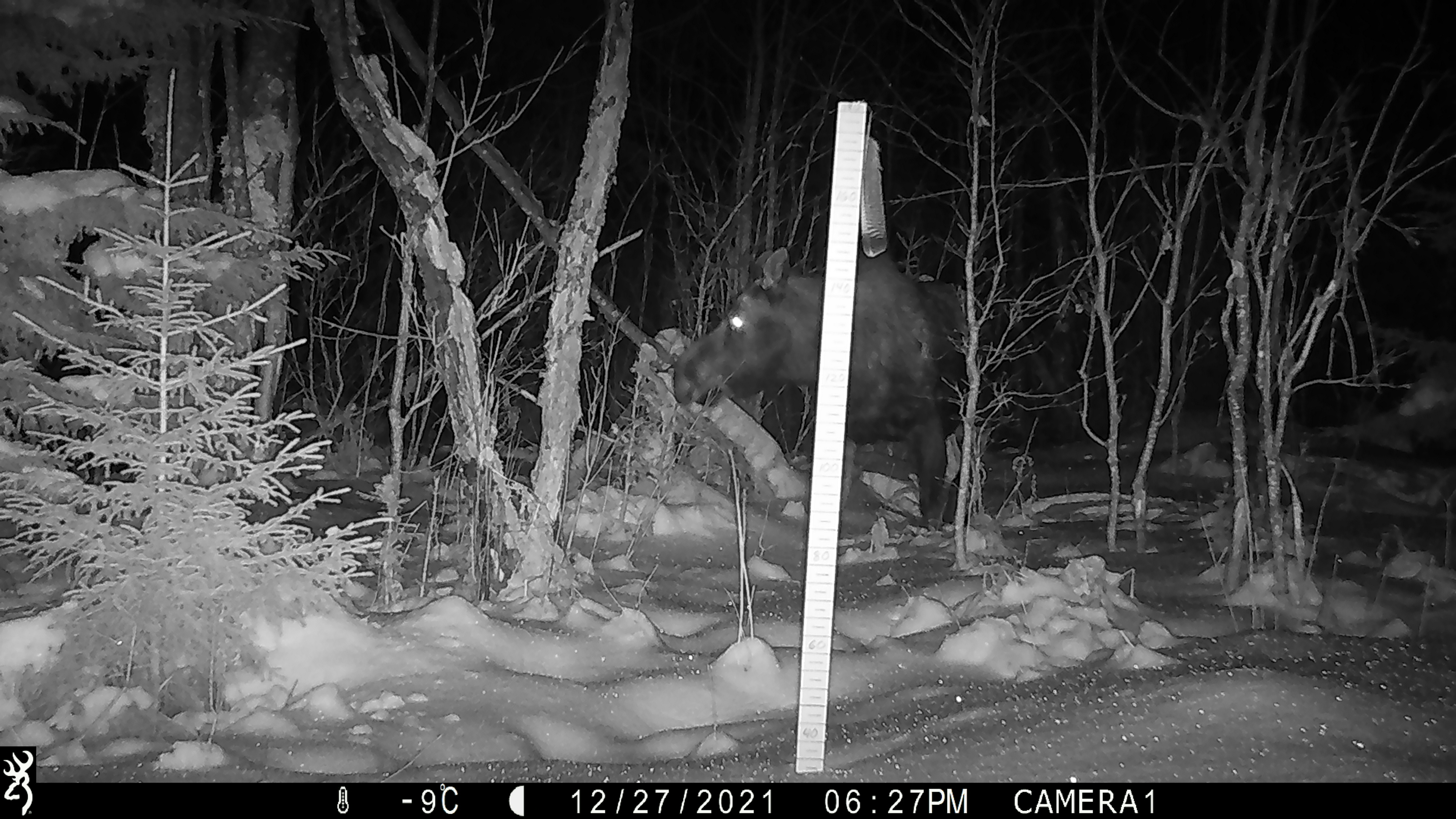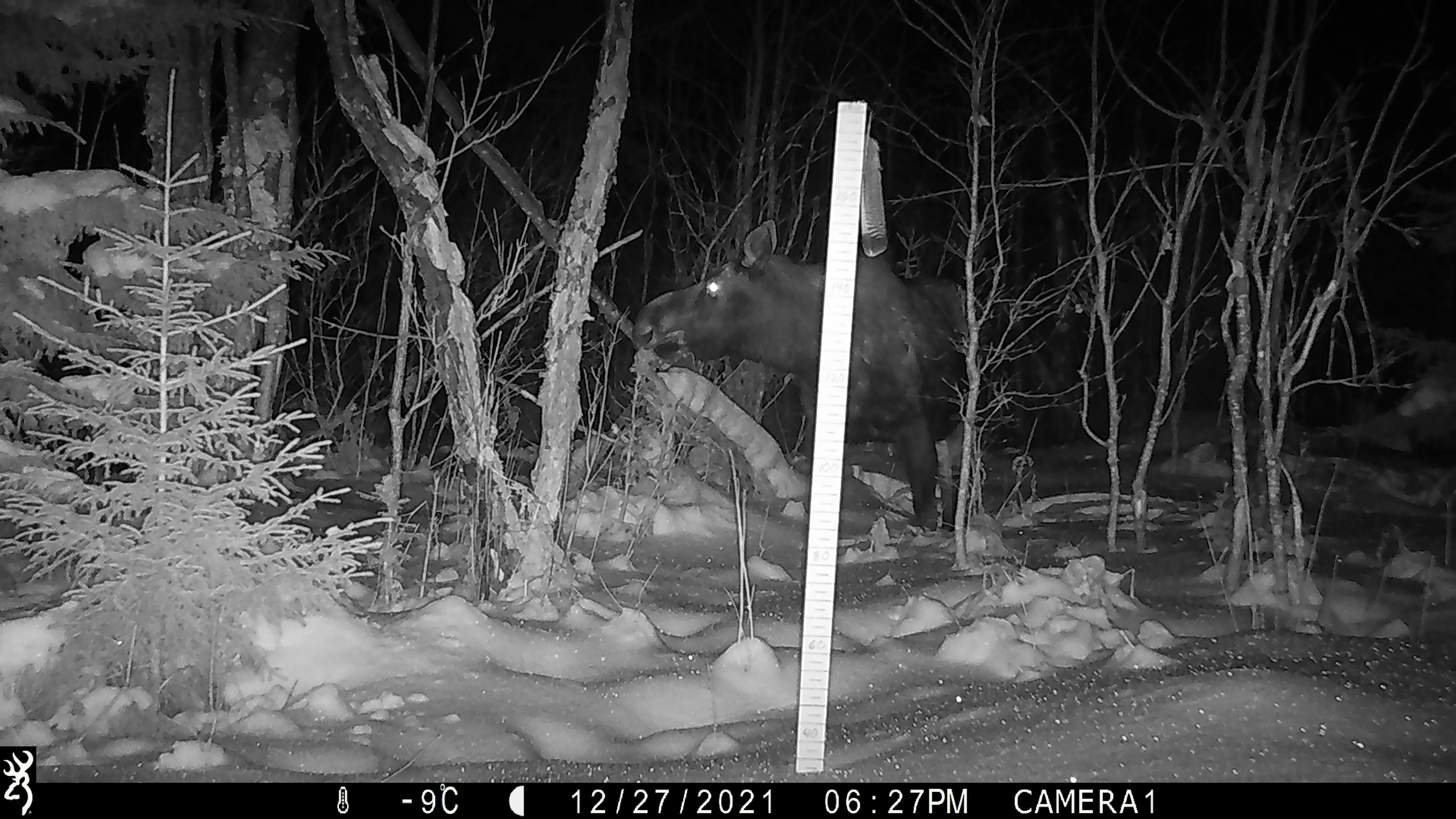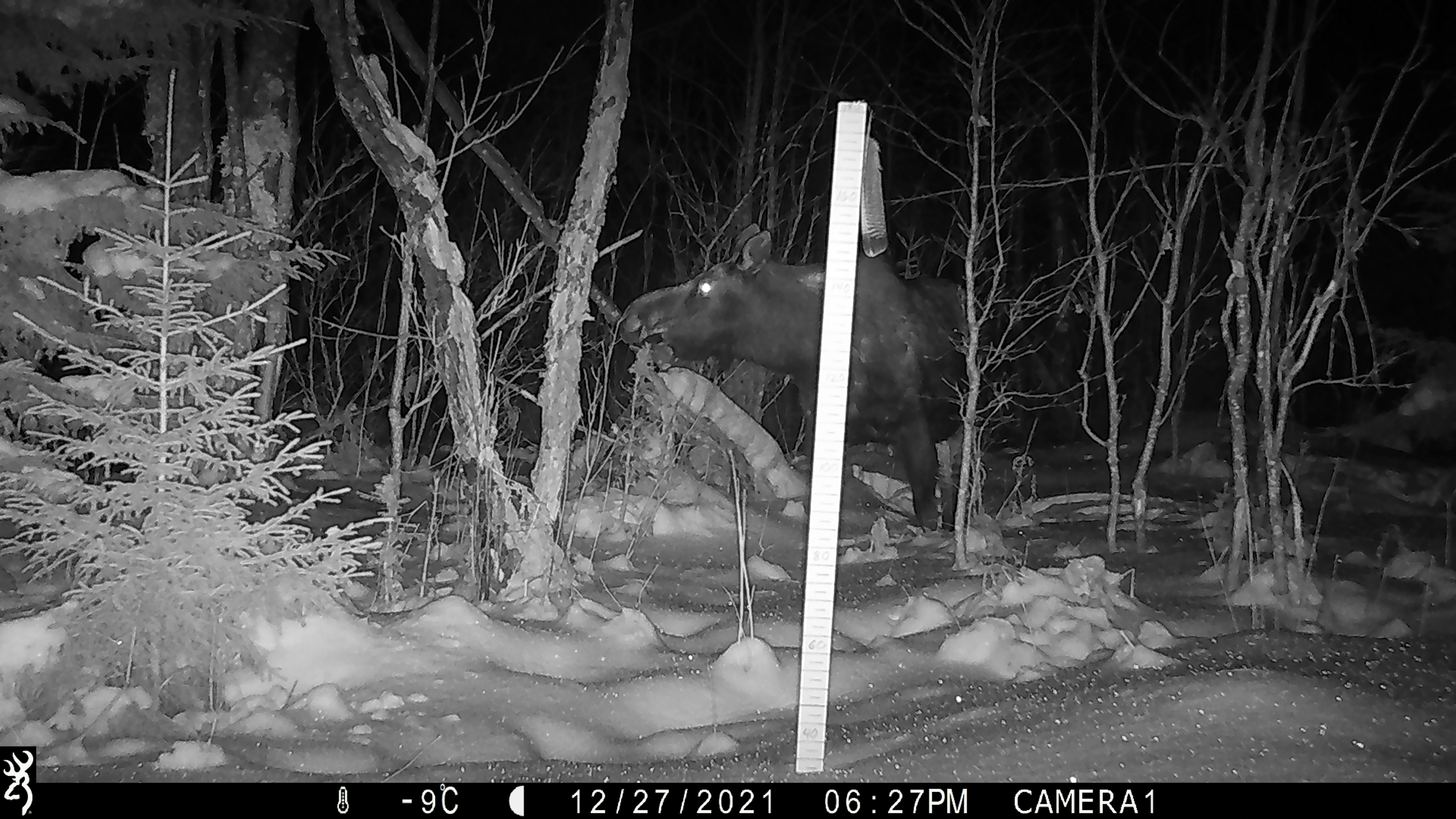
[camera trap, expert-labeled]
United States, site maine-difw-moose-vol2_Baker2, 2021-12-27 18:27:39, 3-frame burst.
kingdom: Animalia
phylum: Chordata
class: Mammalia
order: Artiodactyla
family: Cervidae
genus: Alces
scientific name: Alces alces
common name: moose